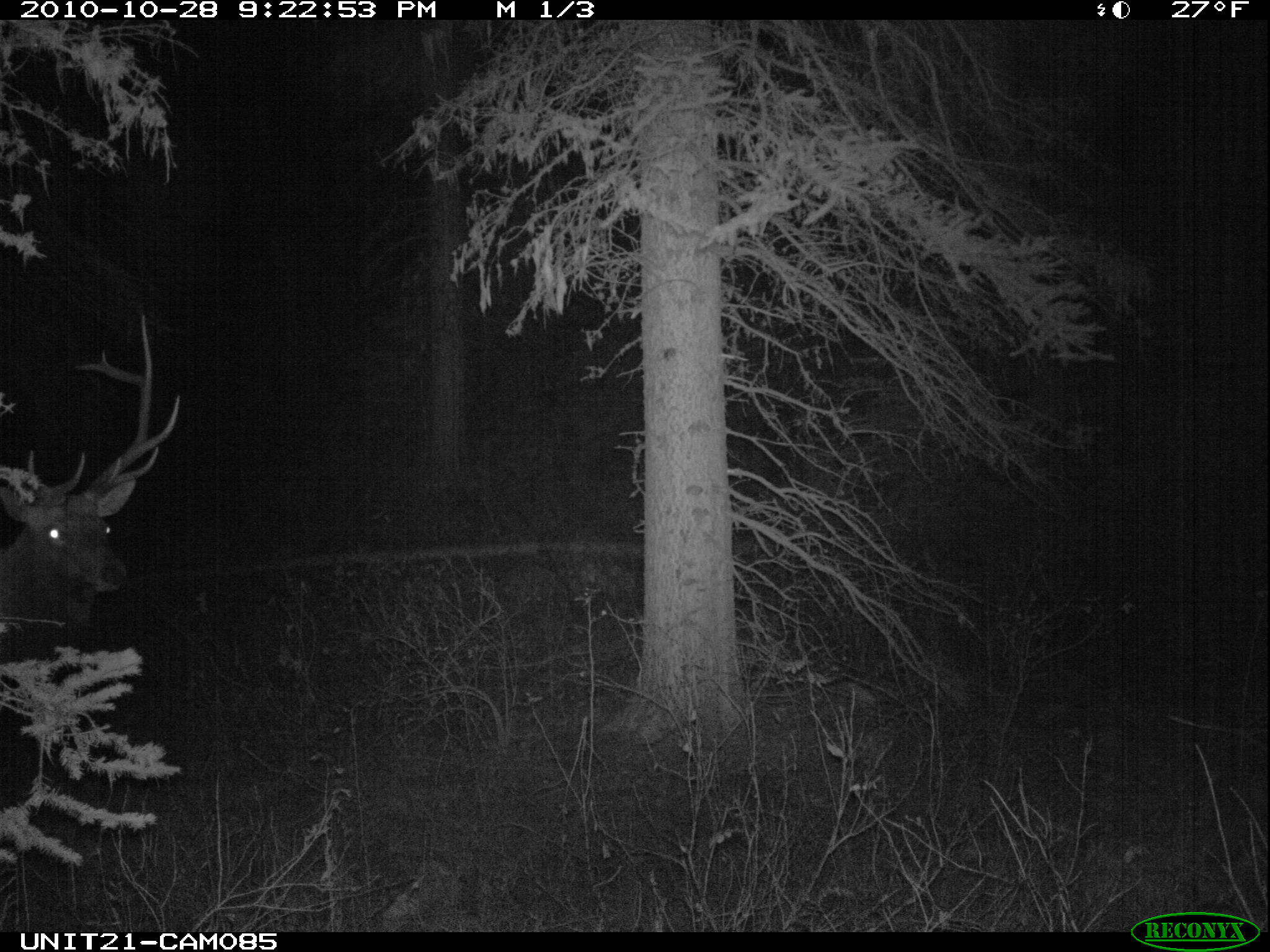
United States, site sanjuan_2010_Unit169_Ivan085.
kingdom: Animalia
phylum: Chordata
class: Mammalia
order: Artiodactyla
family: Cervidae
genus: Cervus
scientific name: Cervus elaphus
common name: red deer